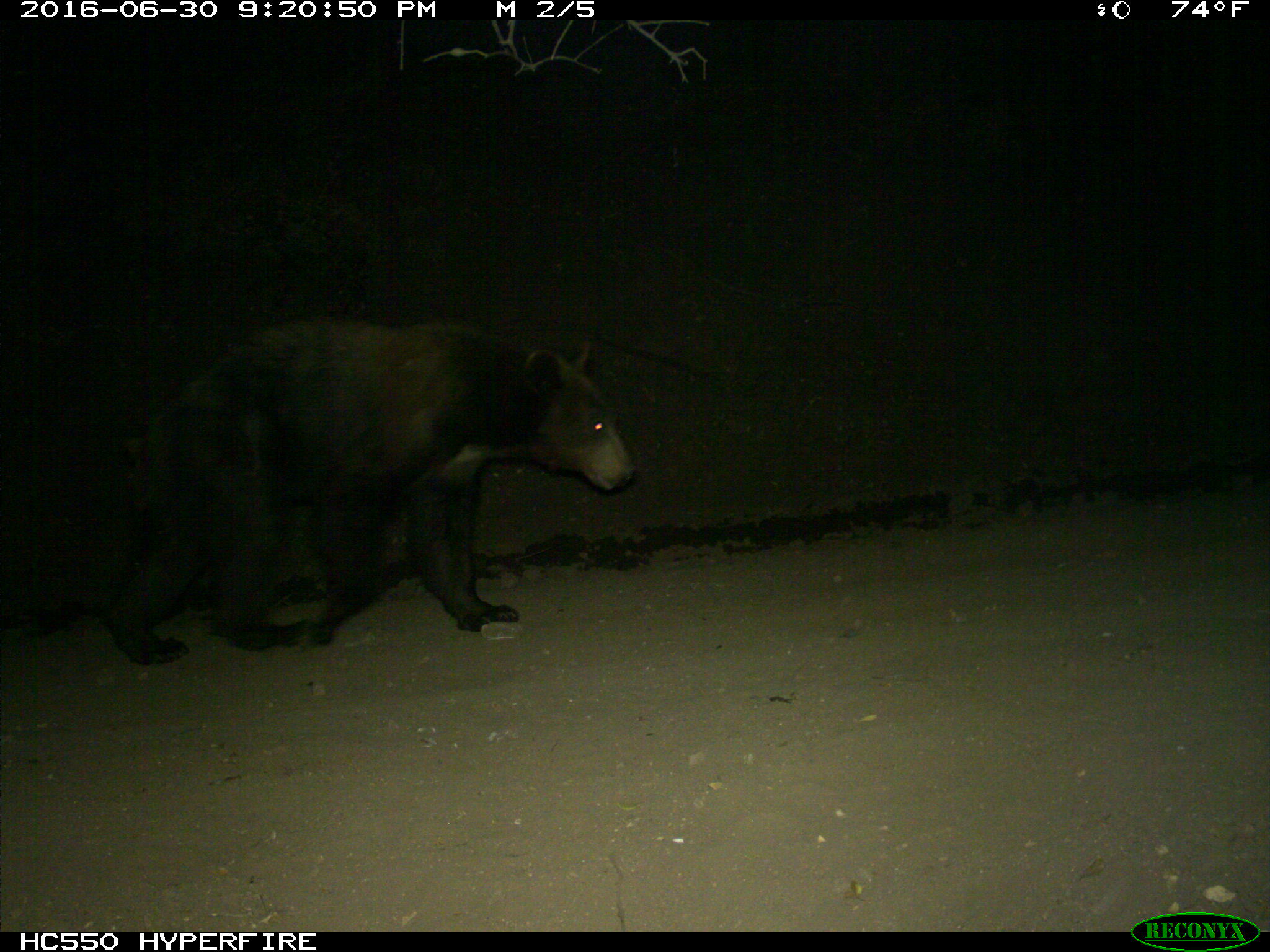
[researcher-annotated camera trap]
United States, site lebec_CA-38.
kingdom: Animalia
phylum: Chordata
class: Mammalia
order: Carnivora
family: Ursidae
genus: Ursus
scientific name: Ursus americanus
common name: american black bear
Ursus americanus (american black bear).